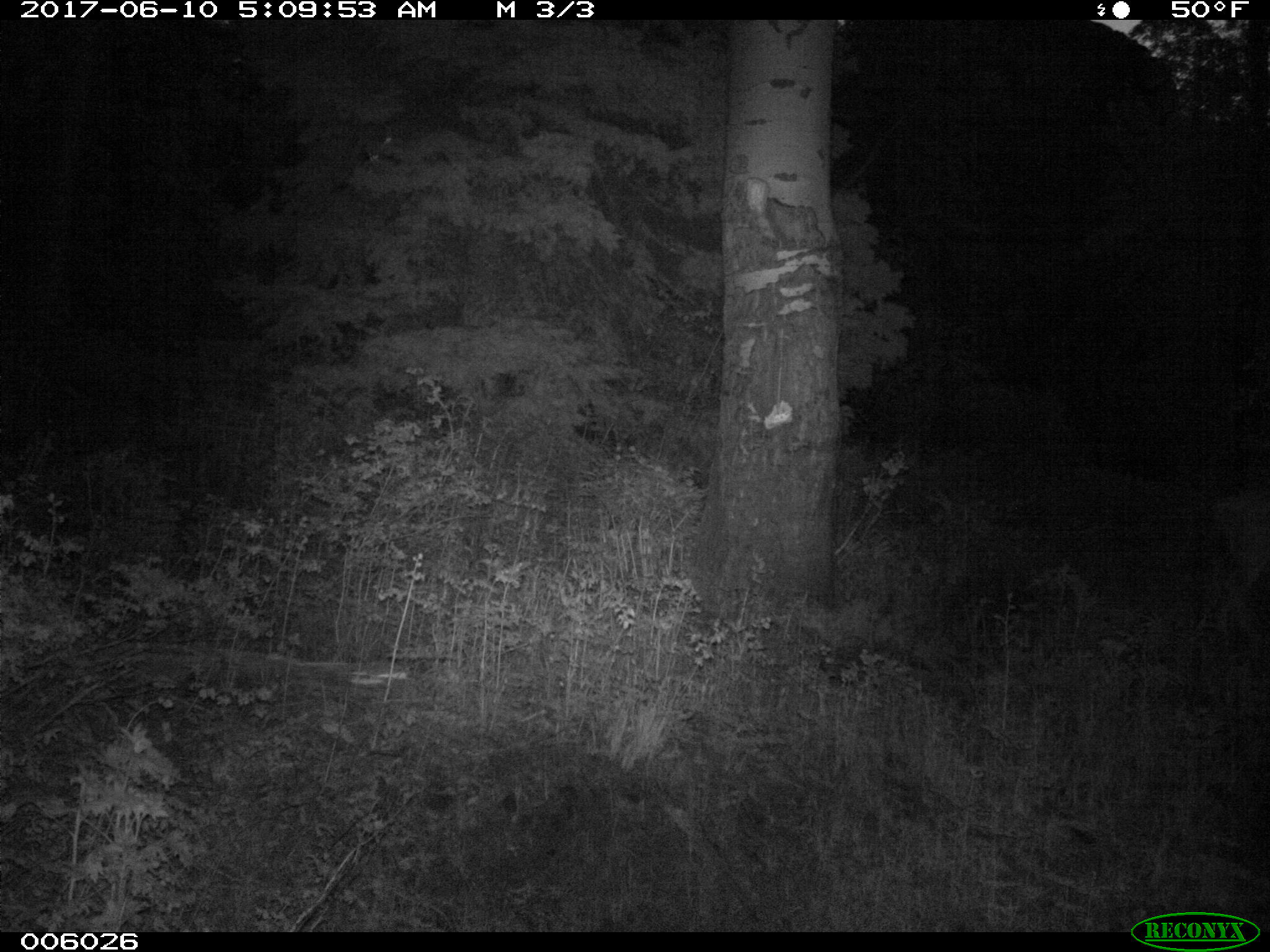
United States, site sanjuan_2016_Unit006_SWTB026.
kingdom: Animalia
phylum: Chordata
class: Mammalia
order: Artiodactyla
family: Cervidae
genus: Odocoileus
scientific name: Odocoileus hemionus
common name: mule deer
Odocoileus hemionus (mule deer).